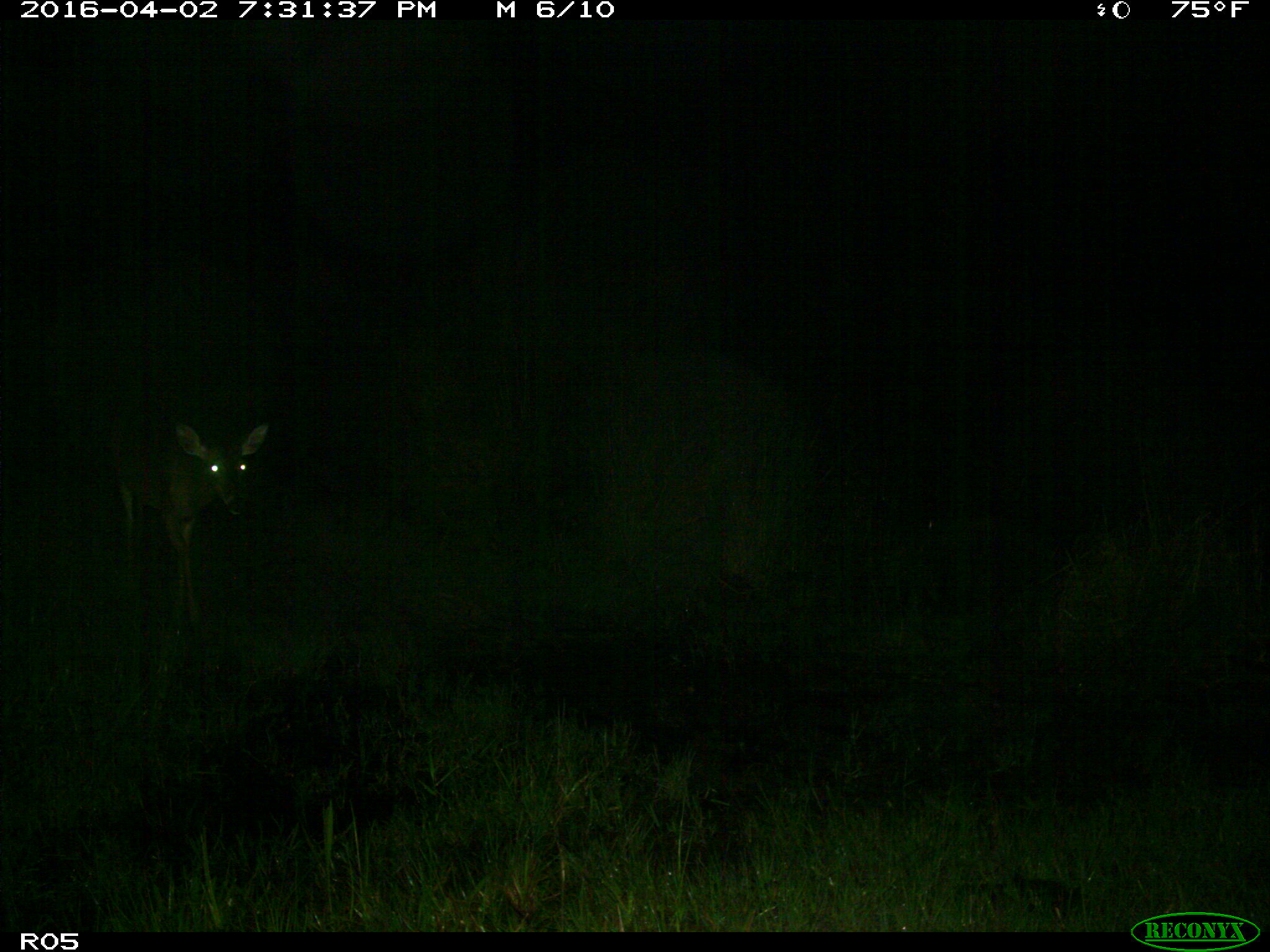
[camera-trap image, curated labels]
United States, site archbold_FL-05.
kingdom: Animalia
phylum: Chordata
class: Mammalia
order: Artiodactyla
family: Cervidae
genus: Odocoileus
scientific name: Odocoileus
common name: deer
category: unidentified deer